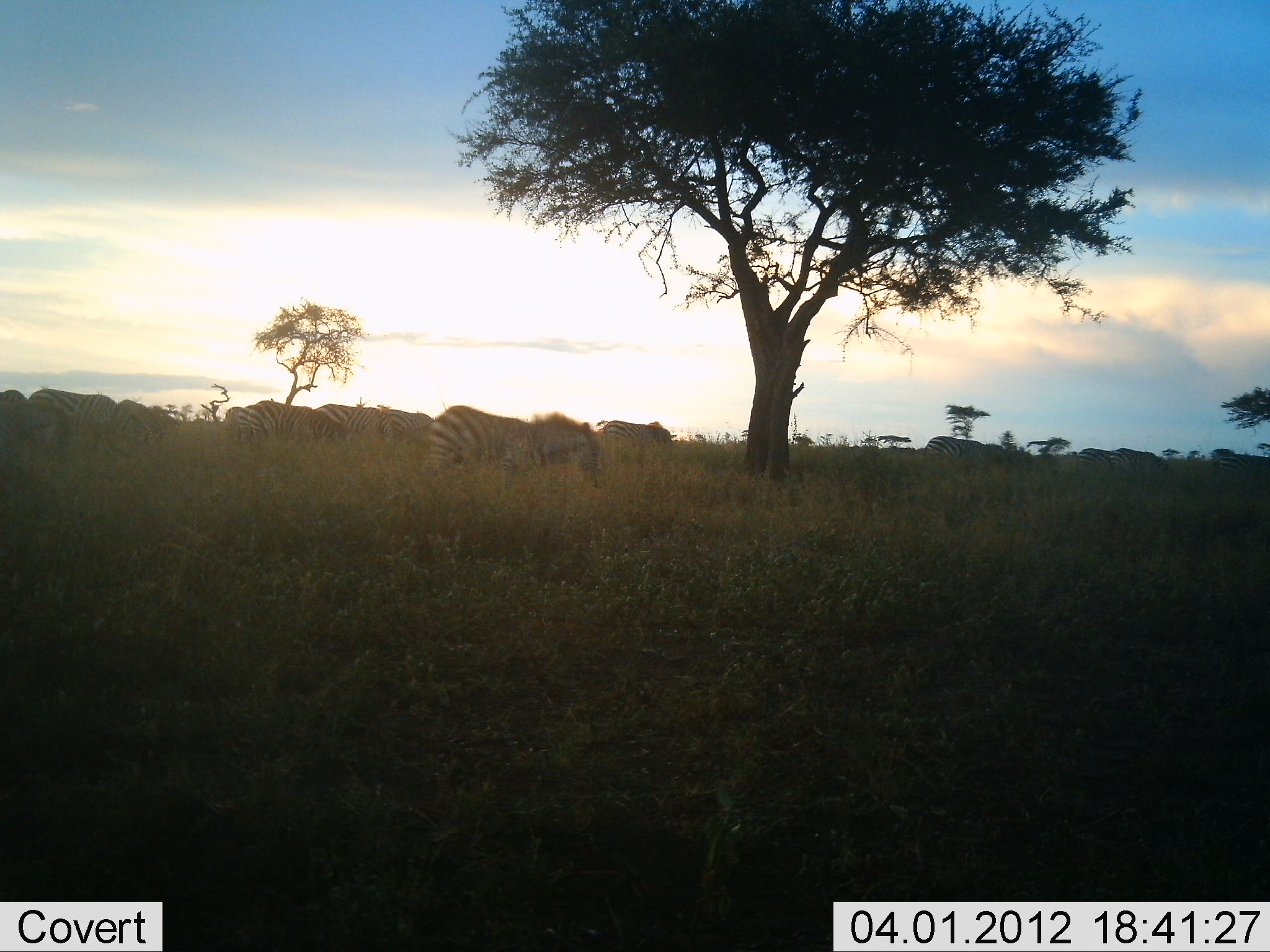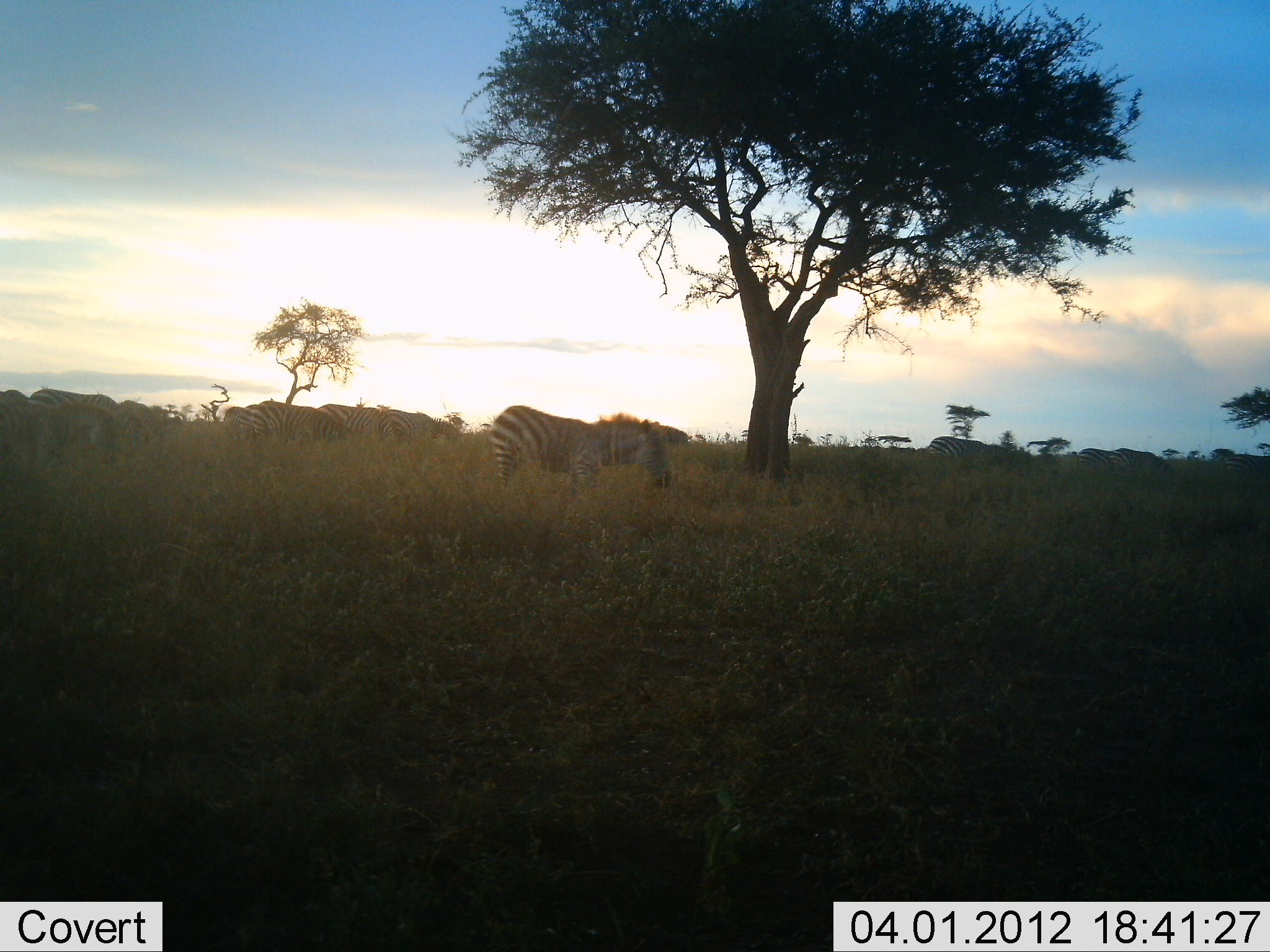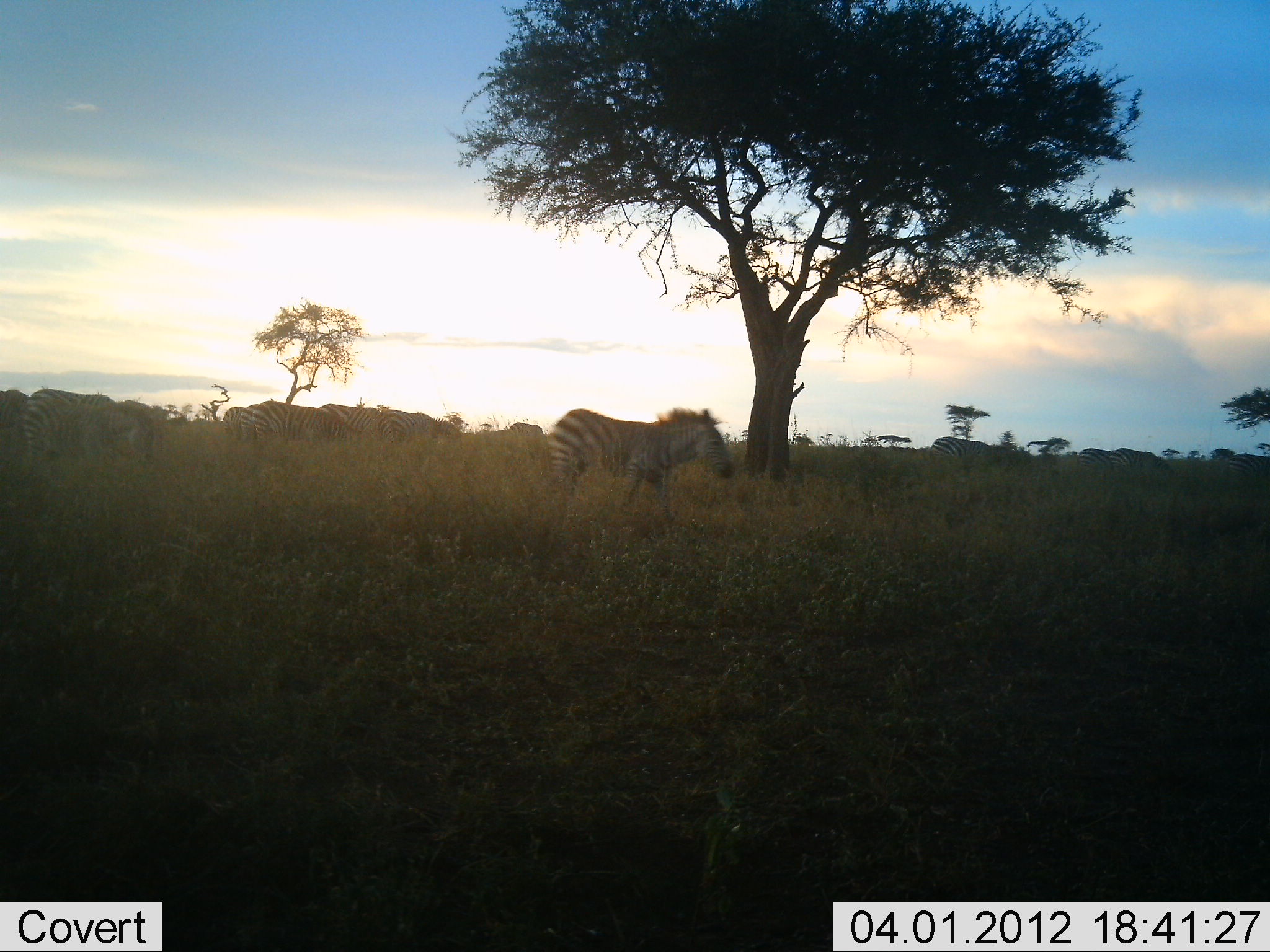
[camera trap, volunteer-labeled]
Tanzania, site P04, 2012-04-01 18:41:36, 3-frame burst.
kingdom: Animalia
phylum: Chordata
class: Mammalia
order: Perissodactyla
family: Equidae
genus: Equus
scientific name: Equus quagga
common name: plains zebra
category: zebra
Zebra (plains zebra) (Equus quagga), count 10. Behavior (volunteer vote fractions): standing 53%, resting 6%, moving 76%, interacting 0%. Young present (vote fraction): 12%. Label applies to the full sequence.